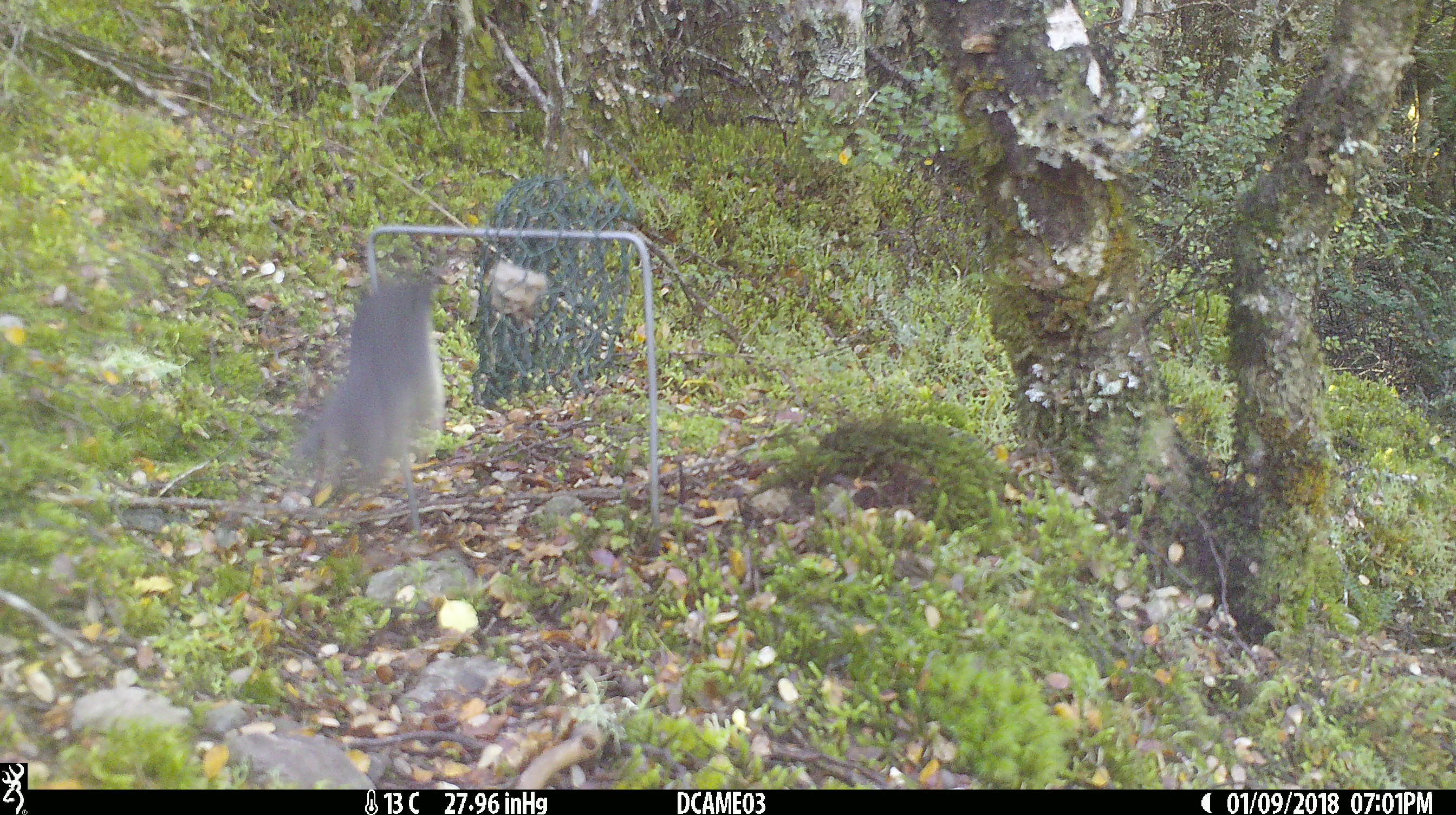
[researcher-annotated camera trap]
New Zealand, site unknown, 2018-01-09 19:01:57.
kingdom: Animalia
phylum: Chordata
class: Aves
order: Passeriformes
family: Petroicidae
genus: Petroica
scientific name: Petroica australis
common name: new zealand robin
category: robin